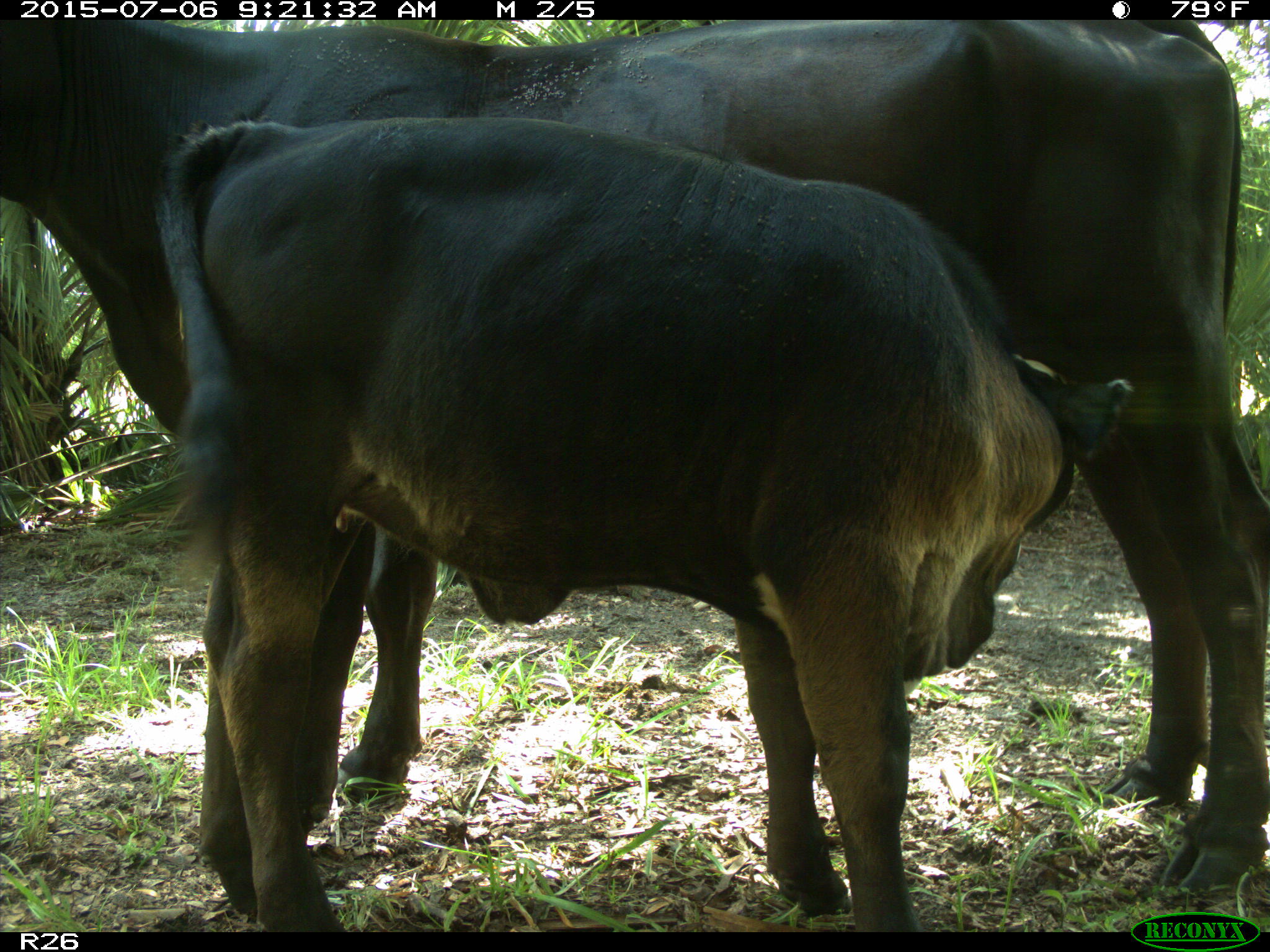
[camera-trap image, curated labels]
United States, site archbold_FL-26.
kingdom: Animalia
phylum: Chordata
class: Mammalia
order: Artiodactyla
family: Bovidae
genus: Bos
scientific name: Bos taurus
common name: domestic cow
Bos taurus (domestic cow).